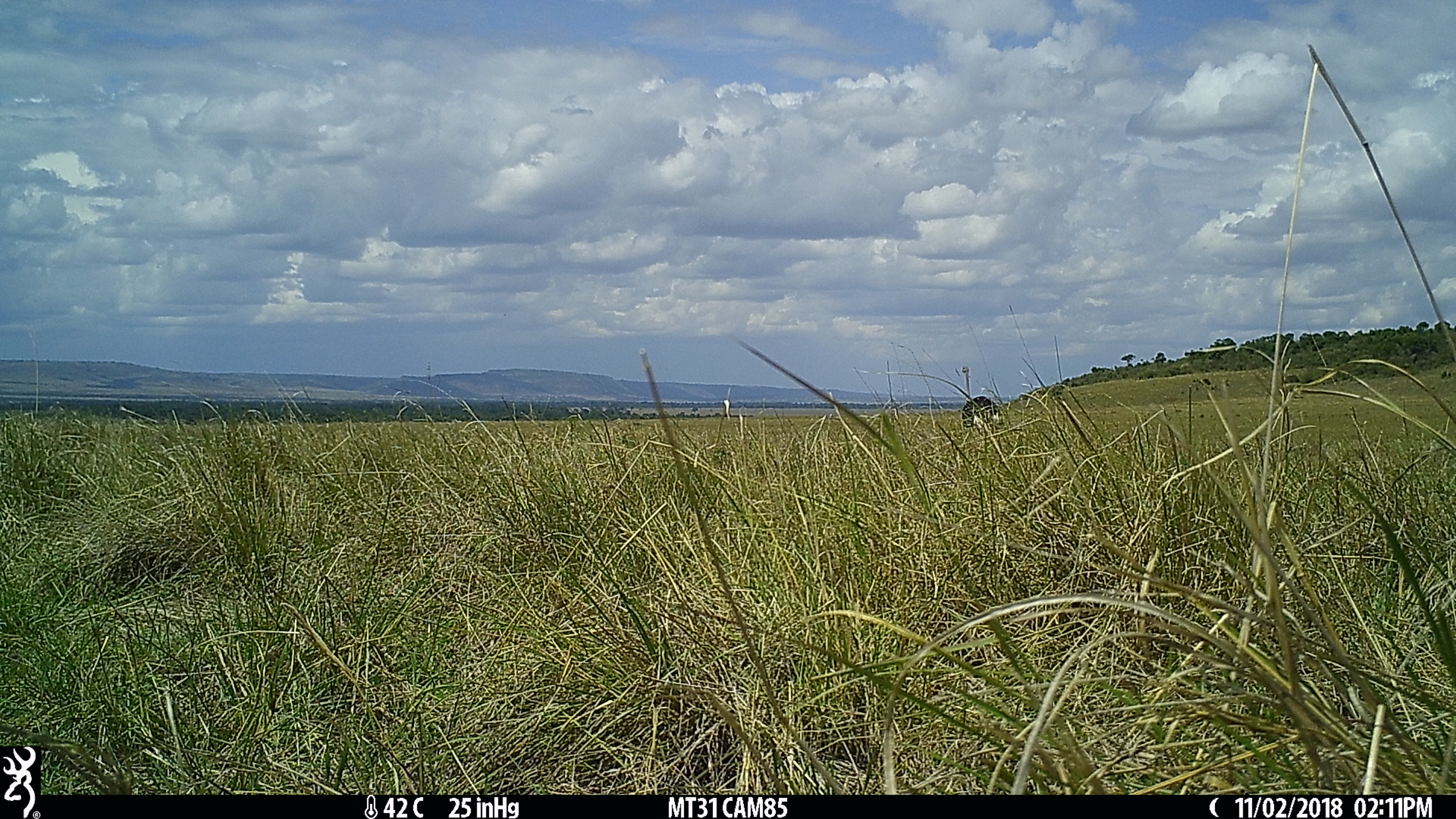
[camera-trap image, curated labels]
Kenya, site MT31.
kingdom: Animalia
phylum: Chordata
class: Aves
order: Struthioniformes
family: Struthionidae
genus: Struthio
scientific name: Struthio camelus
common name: ostrich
Ostrich (Struthio camelus).